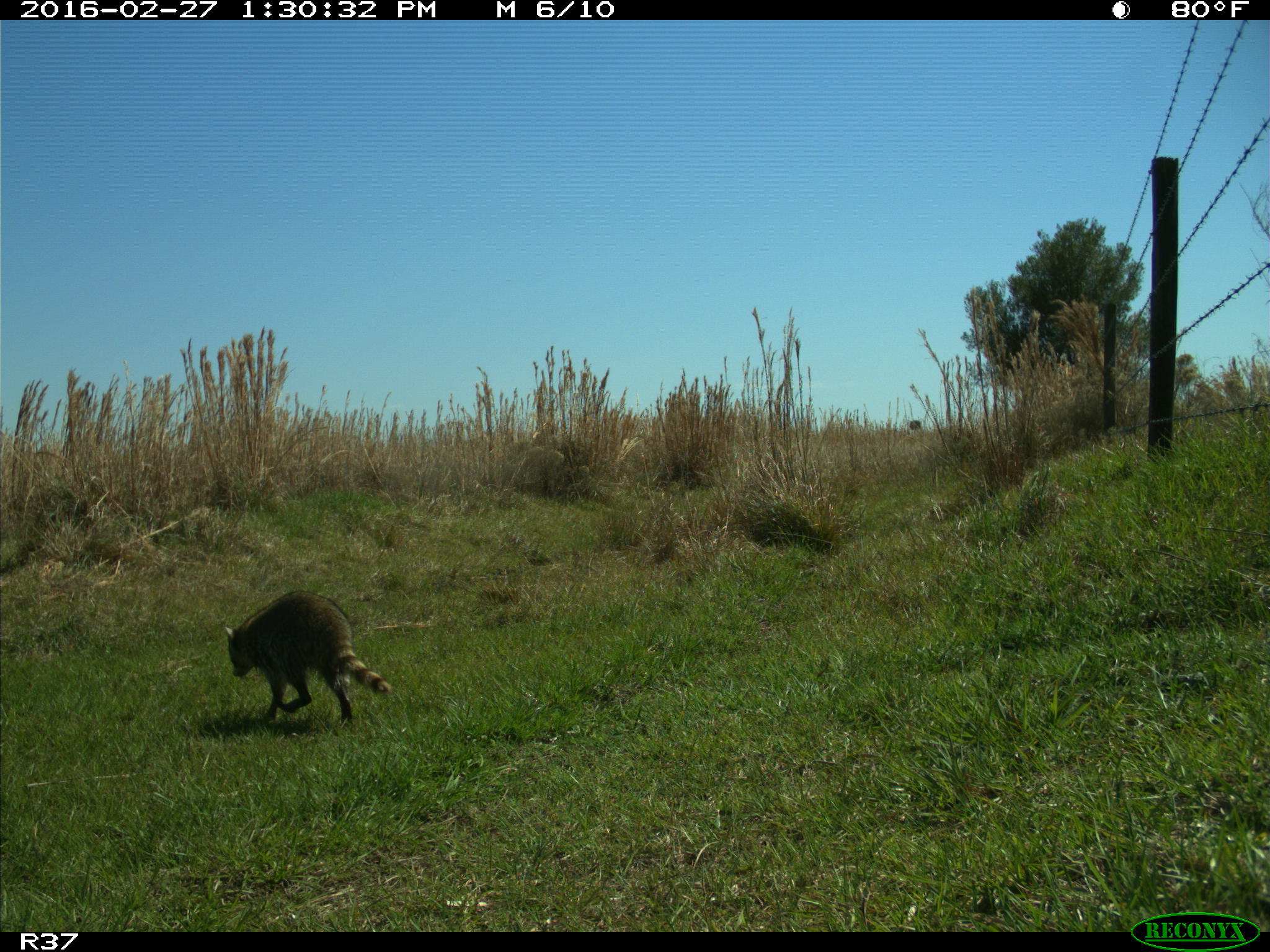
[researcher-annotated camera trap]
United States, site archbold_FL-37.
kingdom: Animalia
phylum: Chordata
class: Mammalia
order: Carnivora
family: Procyonidae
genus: Procyon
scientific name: Procyon lotor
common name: common raccoon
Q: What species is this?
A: Procyon lotor (common raccoon).